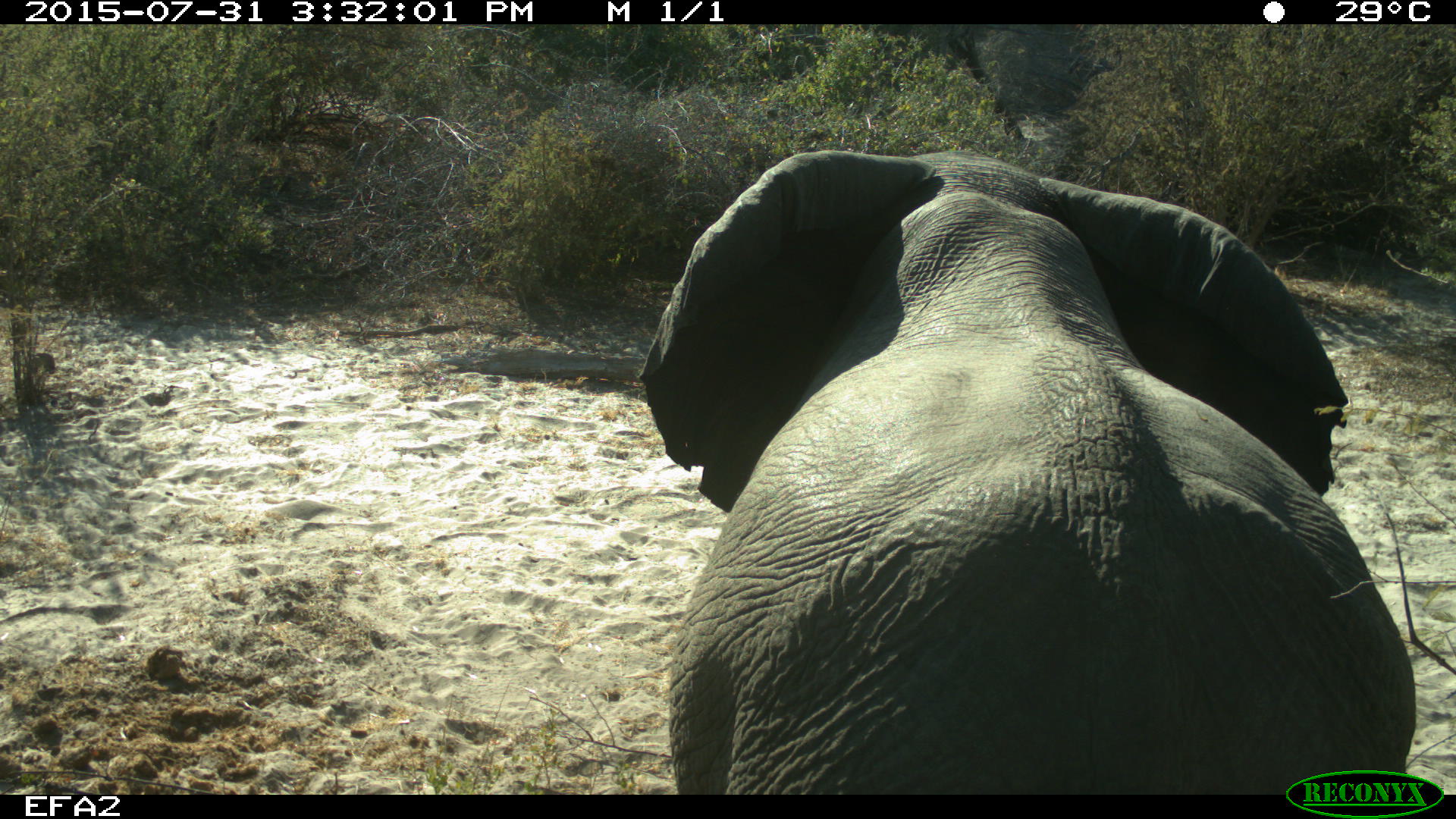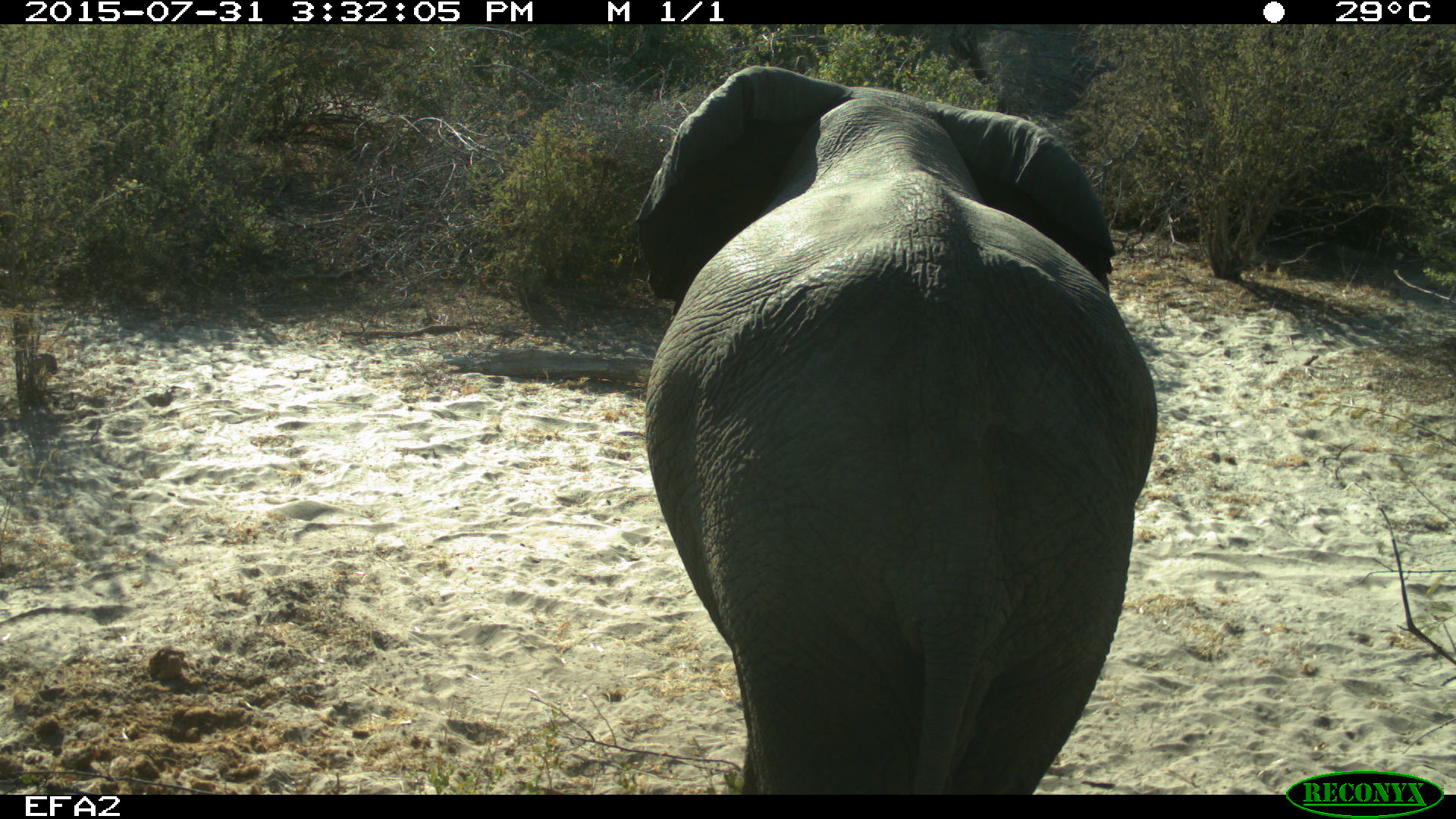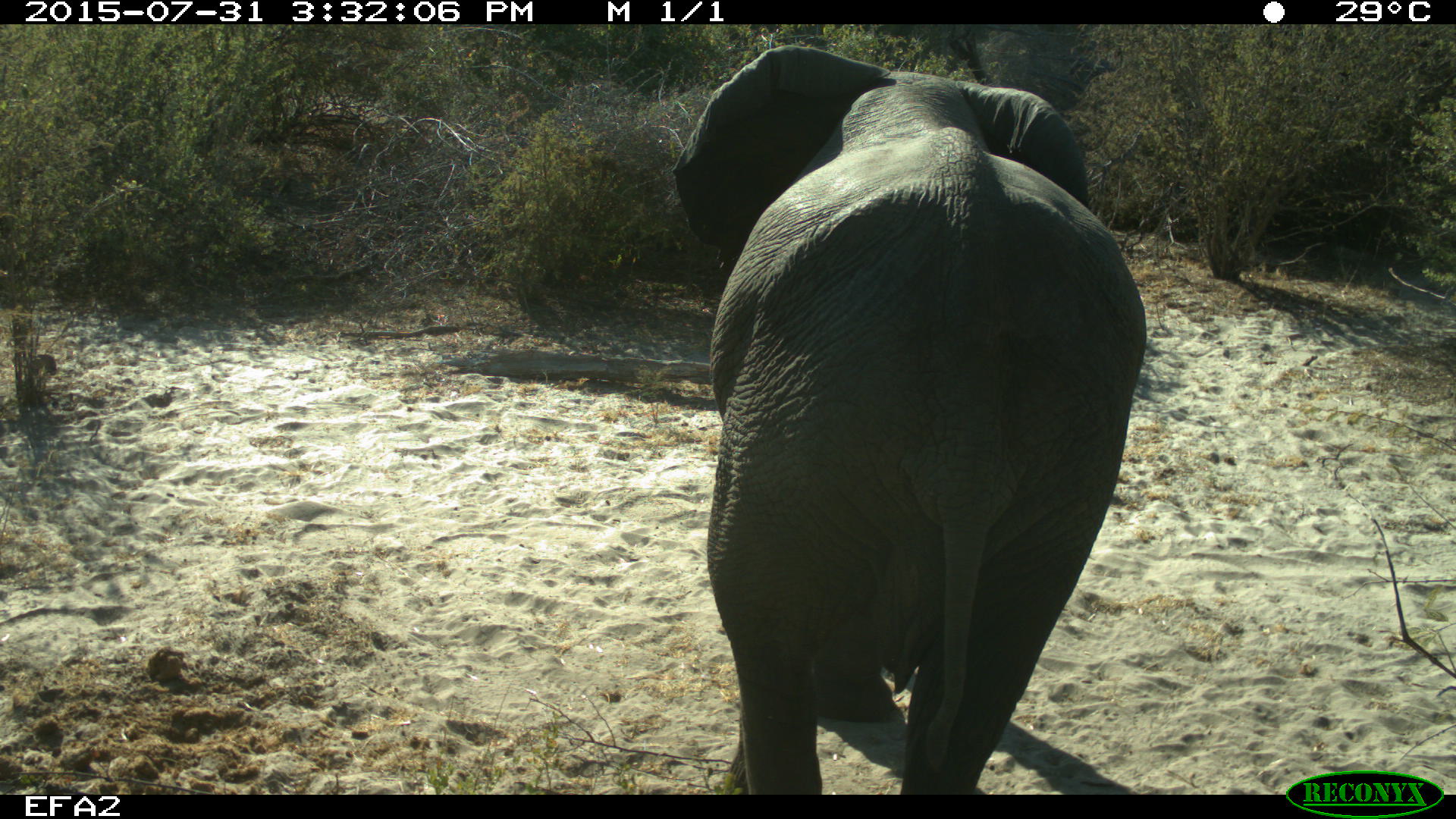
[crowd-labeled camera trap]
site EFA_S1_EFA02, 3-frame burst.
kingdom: Animalia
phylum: Chordata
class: Mammalia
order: Proboscidea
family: Elephantidae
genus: Loxodonta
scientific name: Loxodonta africana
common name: african bush elephant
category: elephant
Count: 1.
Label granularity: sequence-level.